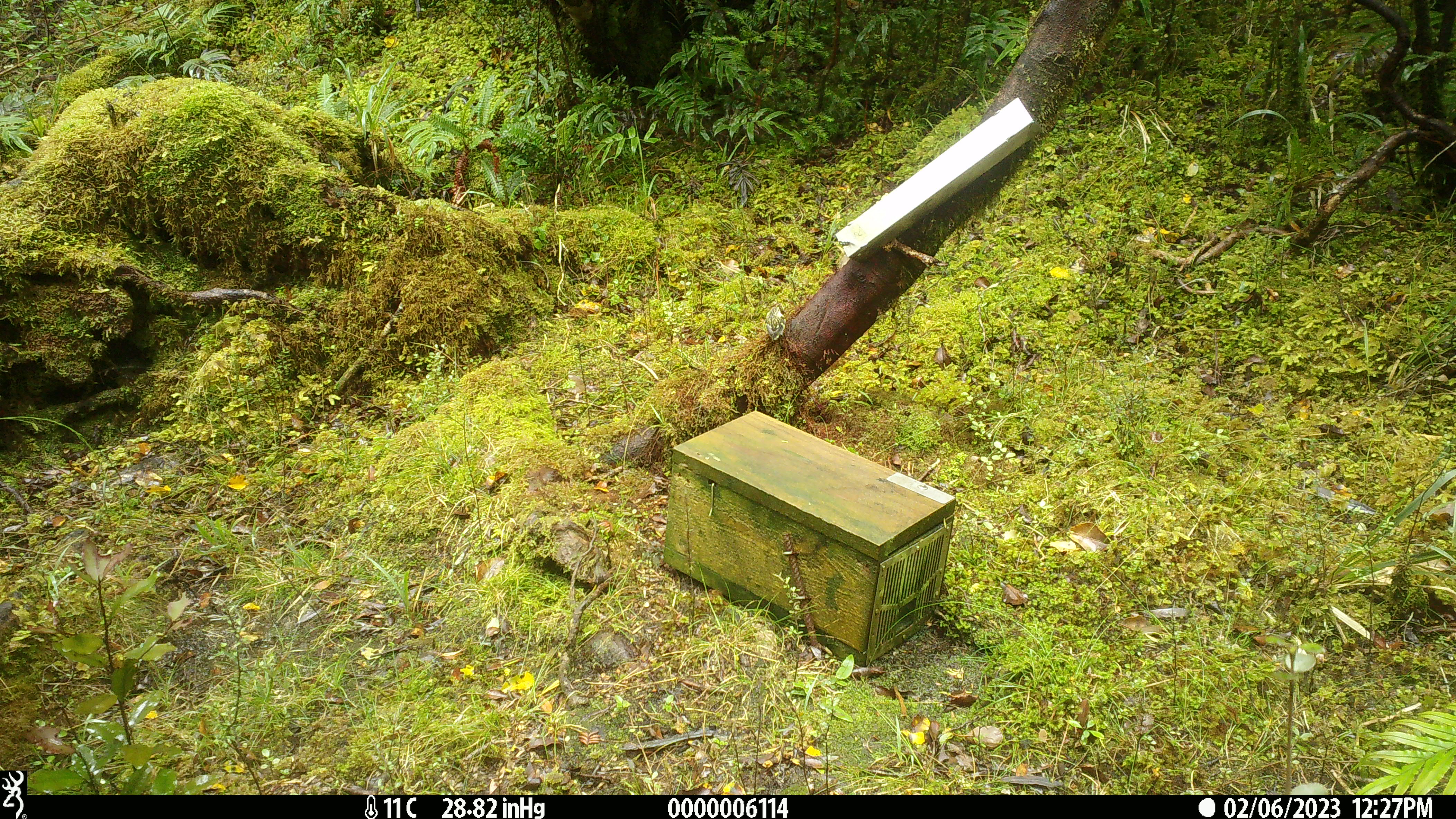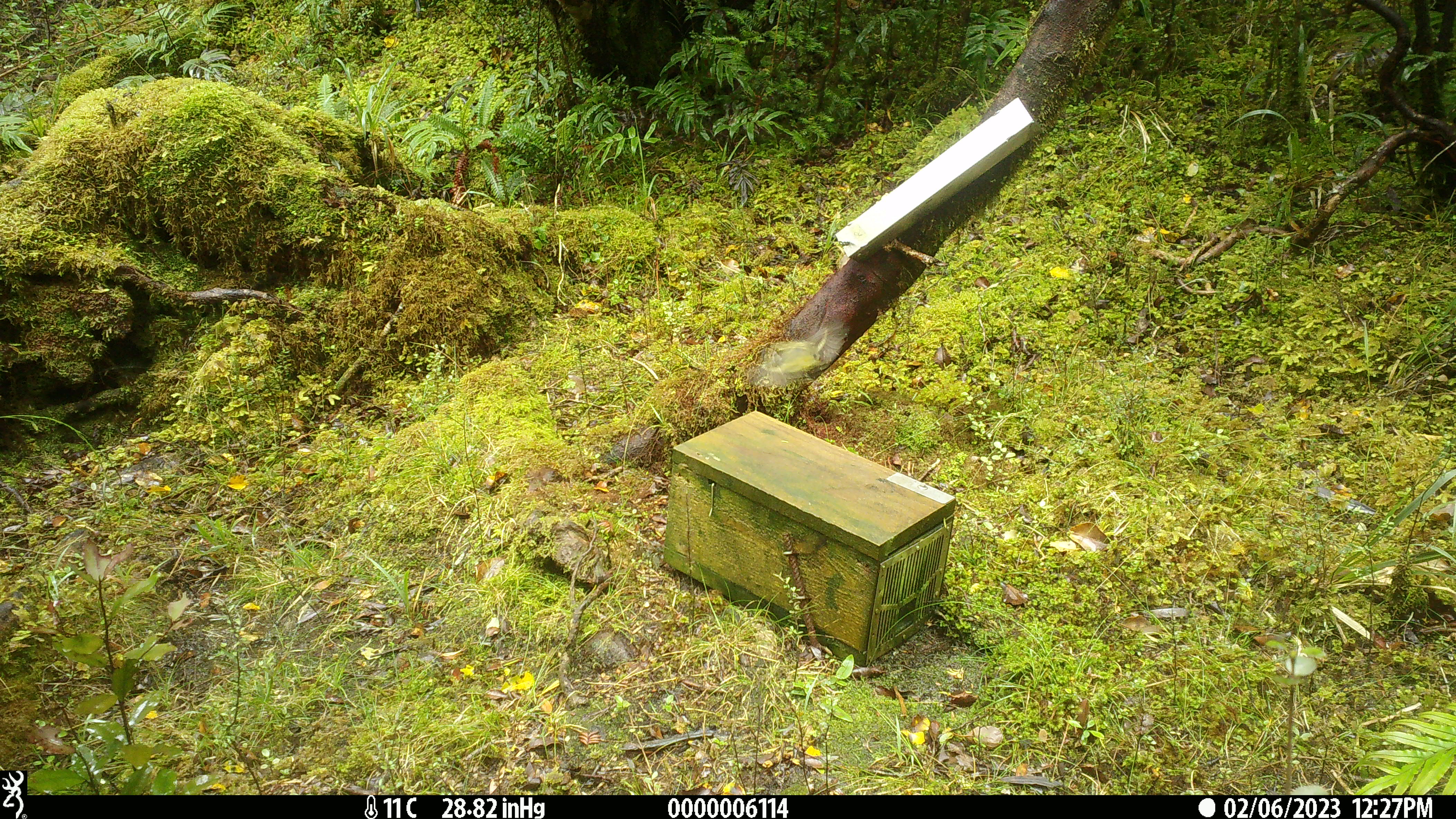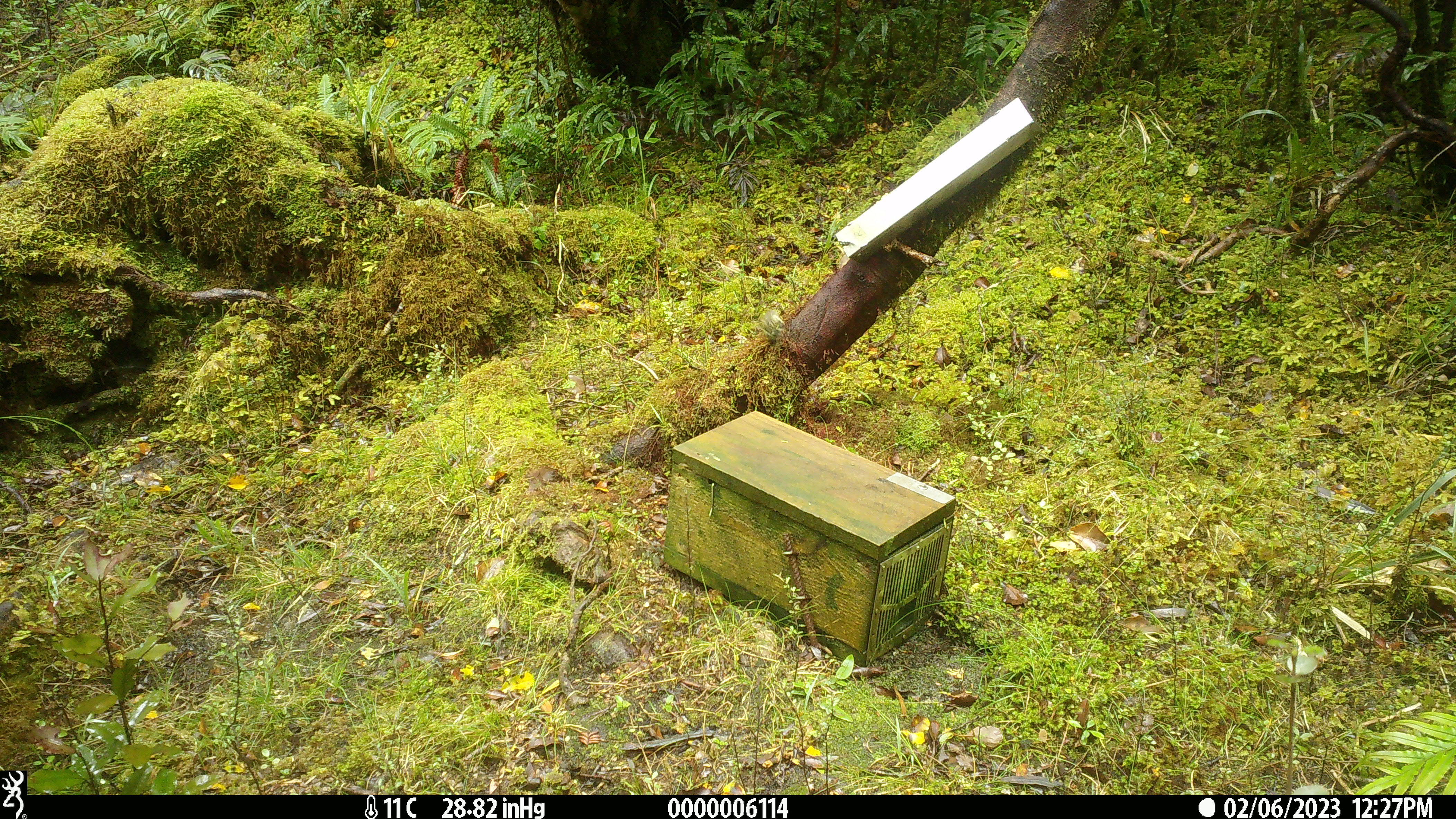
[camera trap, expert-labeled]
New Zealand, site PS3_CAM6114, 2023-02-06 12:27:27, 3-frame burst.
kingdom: Animalia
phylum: Chordata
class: Aves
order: Passeriformes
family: Acanthisittidae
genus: Acanthisitta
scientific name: Acanthisitta chloris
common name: rifleman